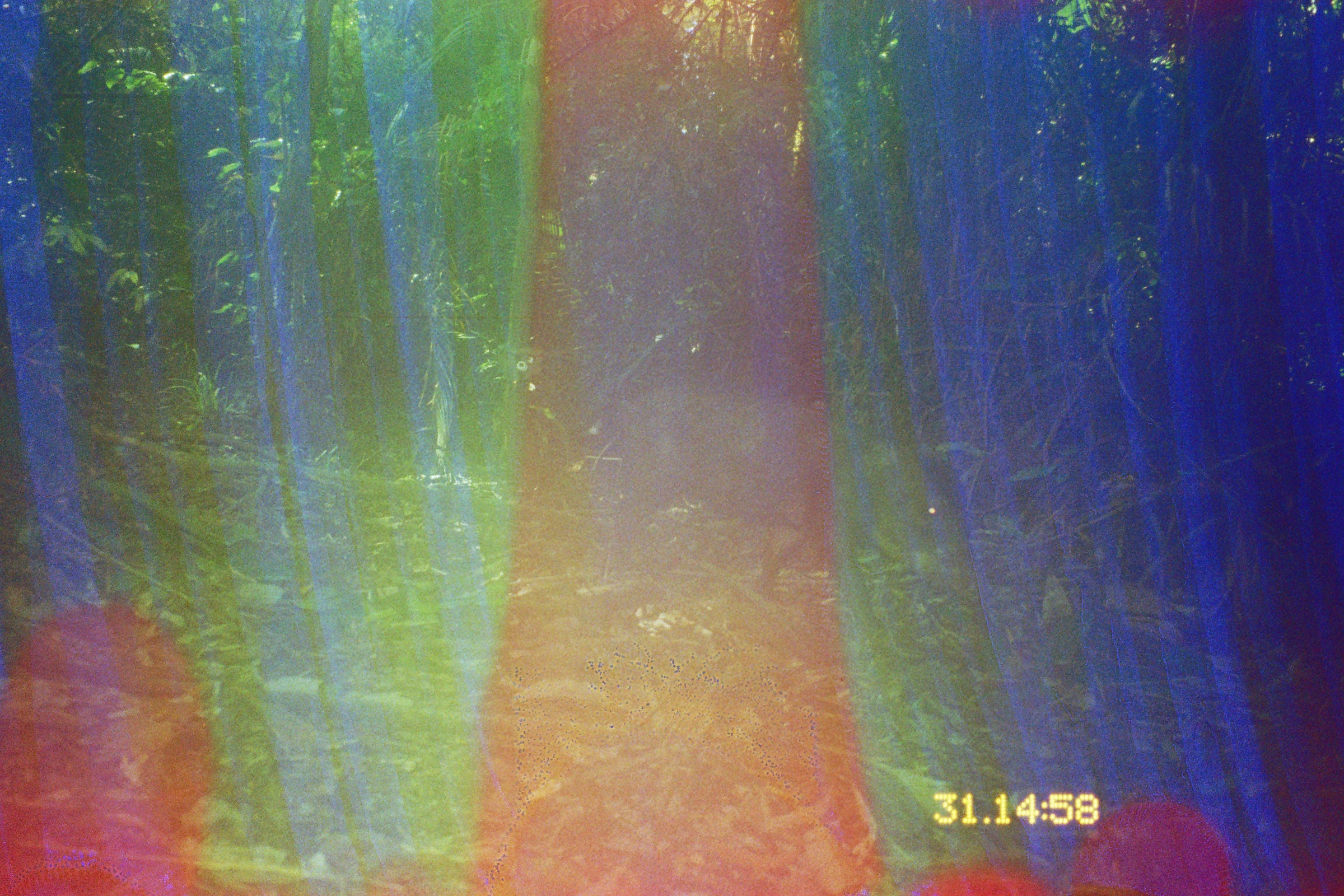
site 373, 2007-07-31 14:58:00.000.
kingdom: Animalia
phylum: Chordata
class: Mammalia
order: Artiodactyla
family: Tayassuidae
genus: Tayassu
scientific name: Tayassu pecari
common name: white-lipped peccary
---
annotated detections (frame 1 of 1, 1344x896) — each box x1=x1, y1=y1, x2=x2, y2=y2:
tayassu pecari: x1=583, y1=378, x2=967, y2=648